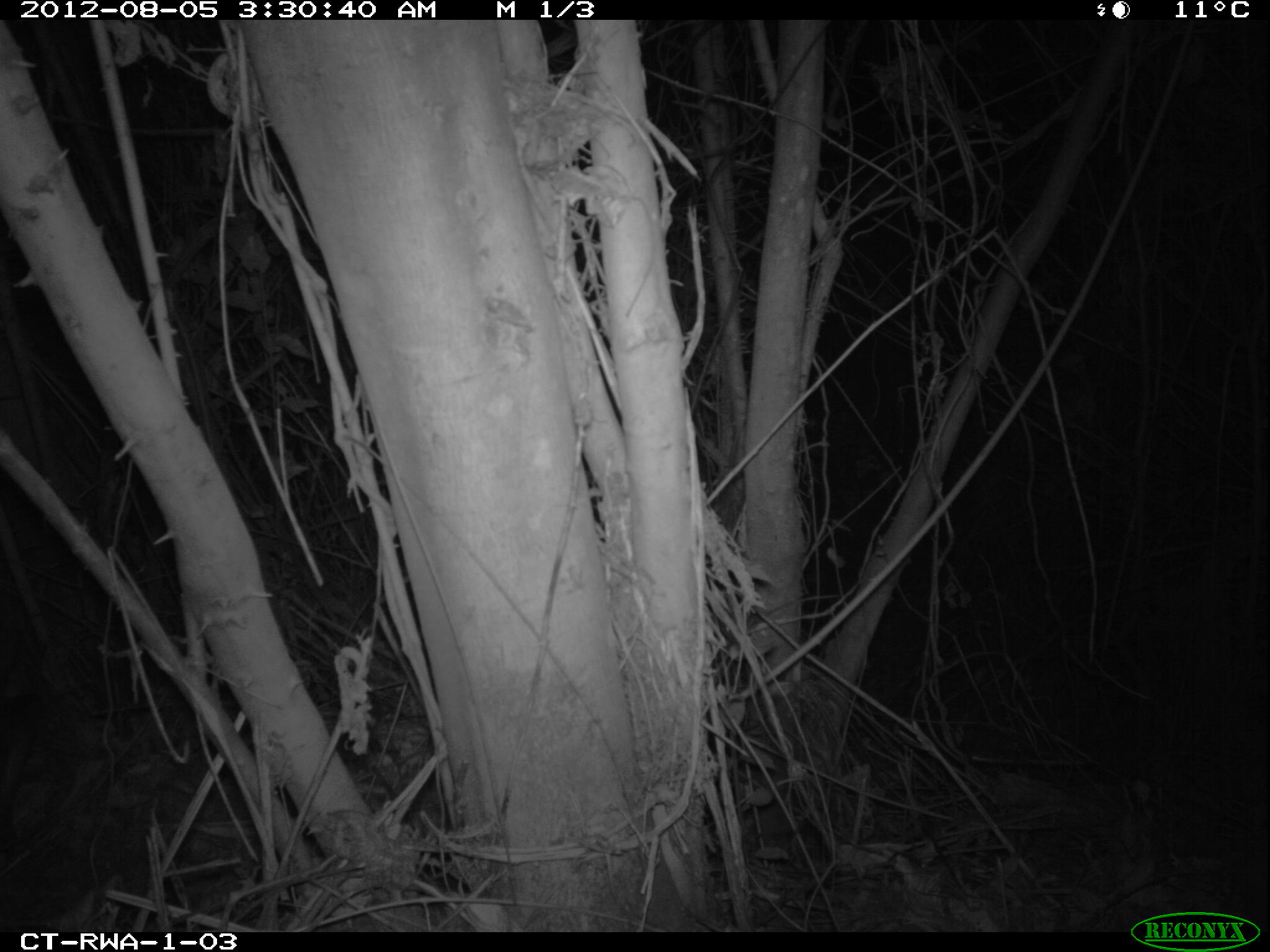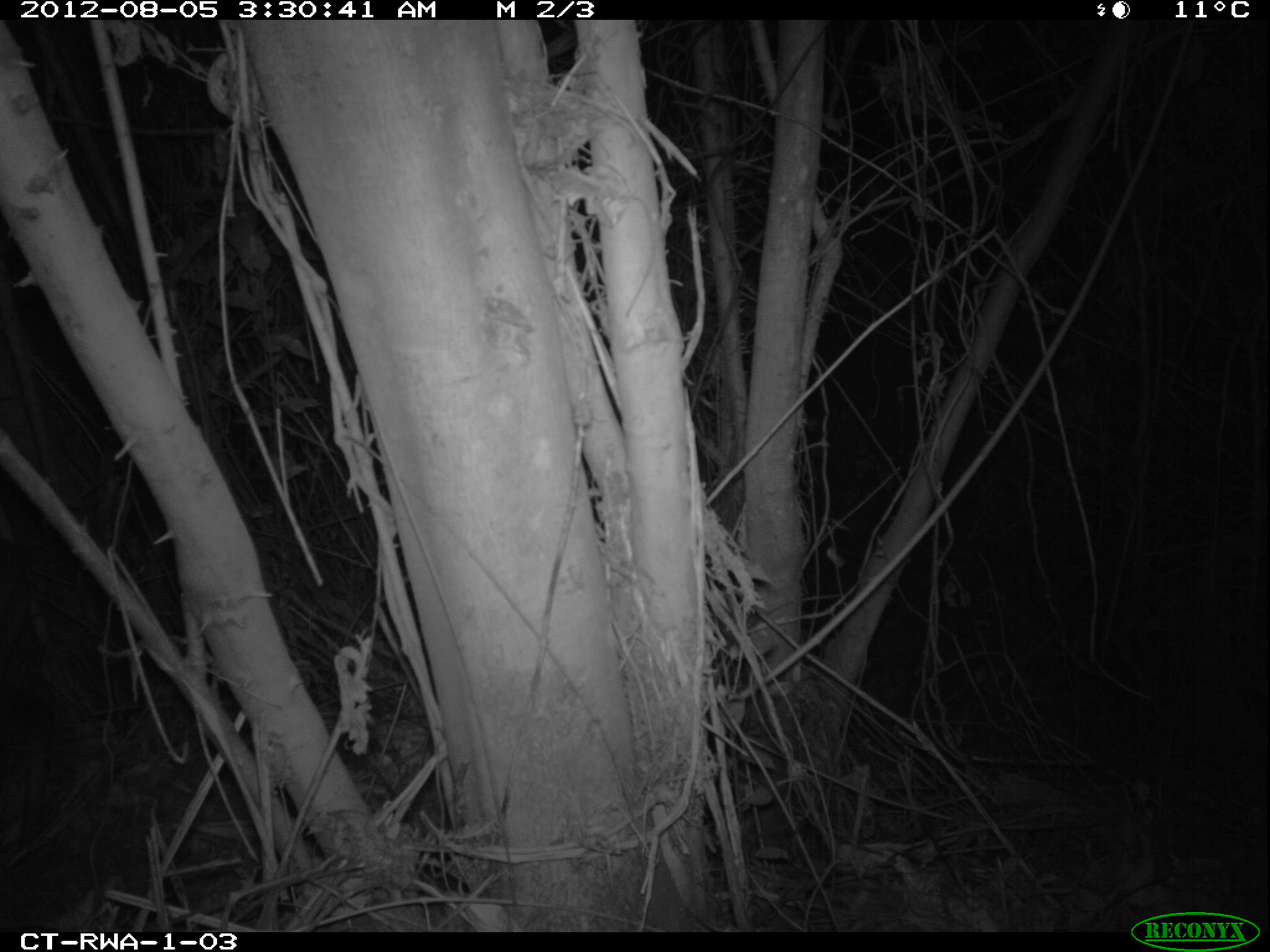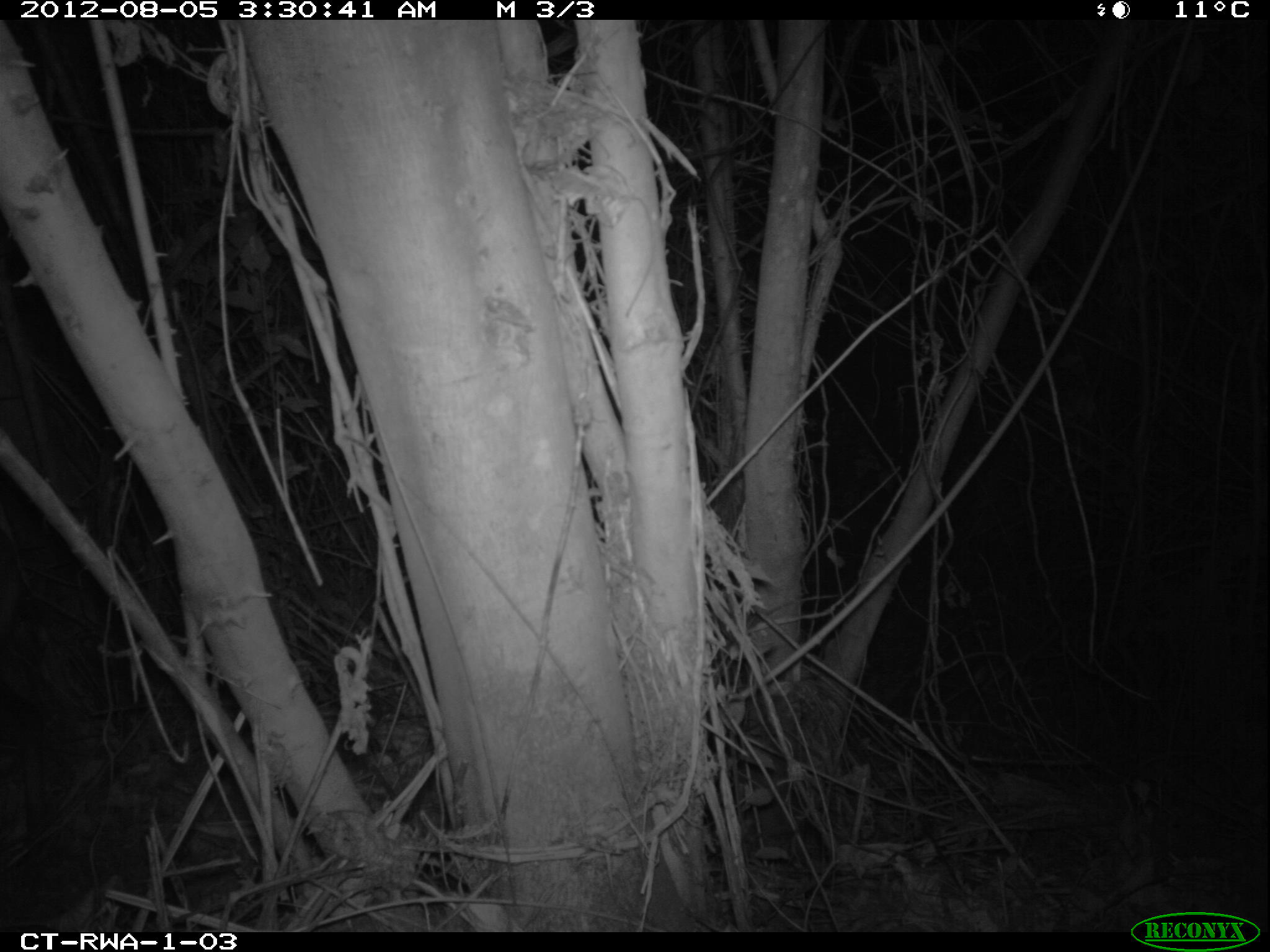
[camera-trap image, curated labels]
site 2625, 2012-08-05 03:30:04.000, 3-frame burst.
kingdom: Animalia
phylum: Chordata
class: Mammalia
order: Artiodactyla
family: Bovidae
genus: Cephalophus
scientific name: Cephalophus nigrifrons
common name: black-fronted duiker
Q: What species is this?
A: Cephalophus nigrifrons (black-fronted duiker).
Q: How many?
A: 1.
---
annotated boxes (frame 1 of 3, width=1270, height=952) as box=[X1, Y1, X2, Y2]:
cephalophus nigrifrons: box=[0, 627, 35, 842]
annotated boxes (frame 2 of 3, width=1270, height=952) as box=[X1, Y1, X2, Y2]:
cephalophus nigrifrons: box=[1, 687, 52, 863]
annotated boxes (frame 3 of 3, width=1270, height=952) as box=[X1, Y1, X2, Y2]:
cephalophus nigrifrons: box=[1, 529, 43, 847]